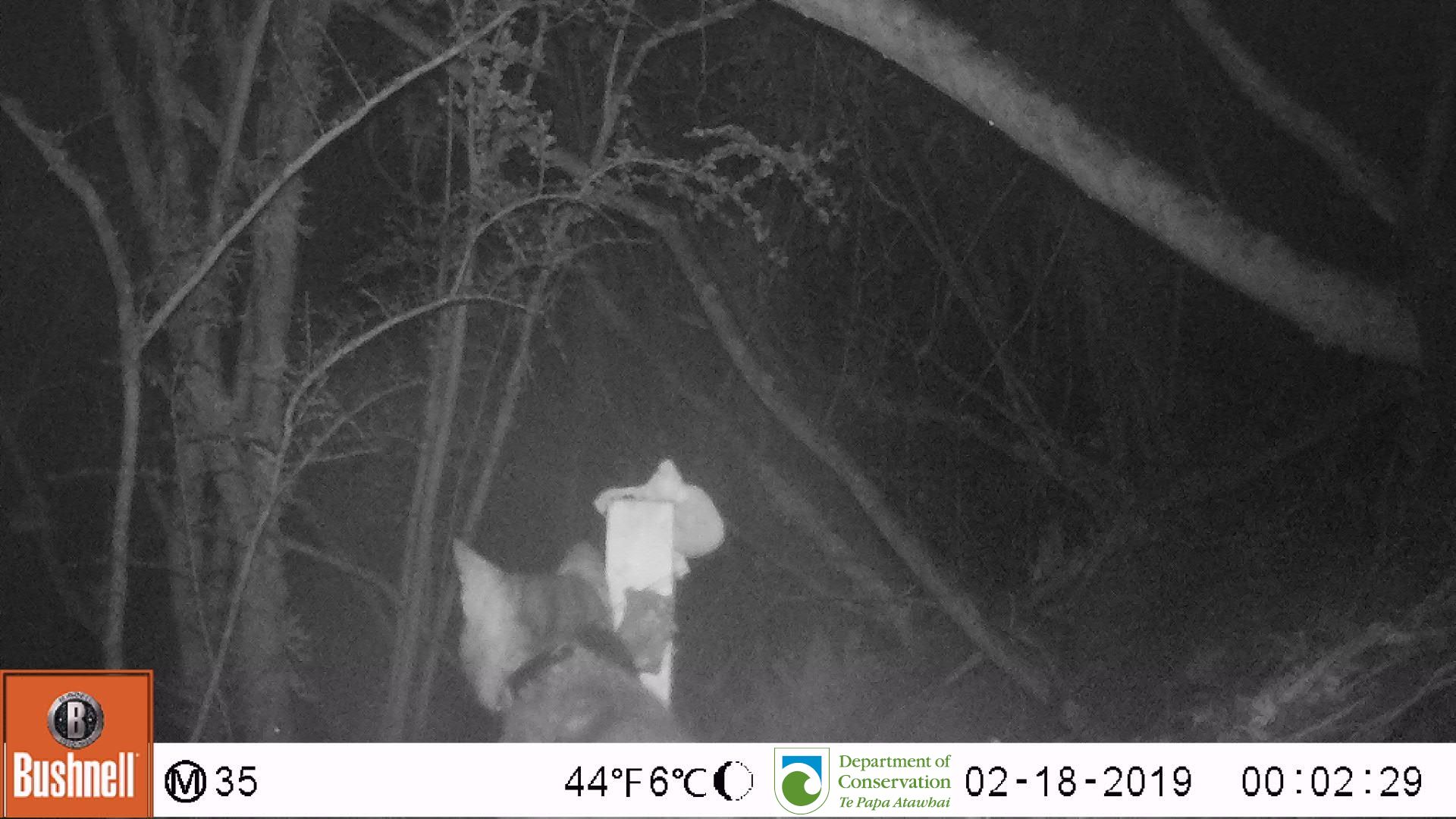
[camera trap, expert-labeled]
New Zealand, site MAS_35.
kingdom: Animalia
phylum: Chordata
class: Mammalia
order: Carnivora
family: Felidae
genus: Felis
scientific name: Felis catus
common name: domestic cat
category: cat